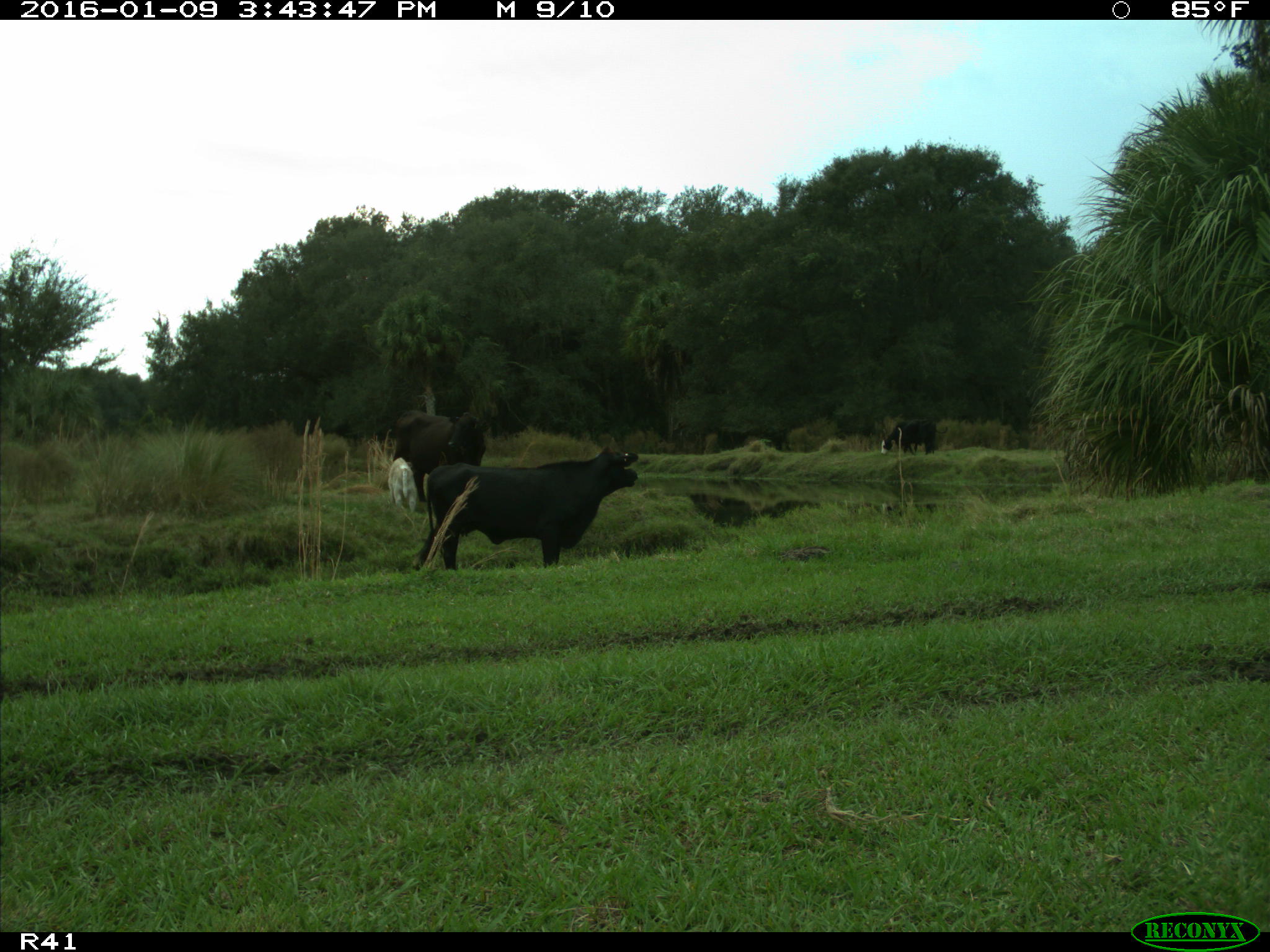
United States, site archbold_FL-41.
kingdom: Animalia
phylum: Chordata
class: Mammalia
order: Artiodactyla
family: Bovidae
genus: Bos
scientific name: Bos taurus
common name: domestic cow